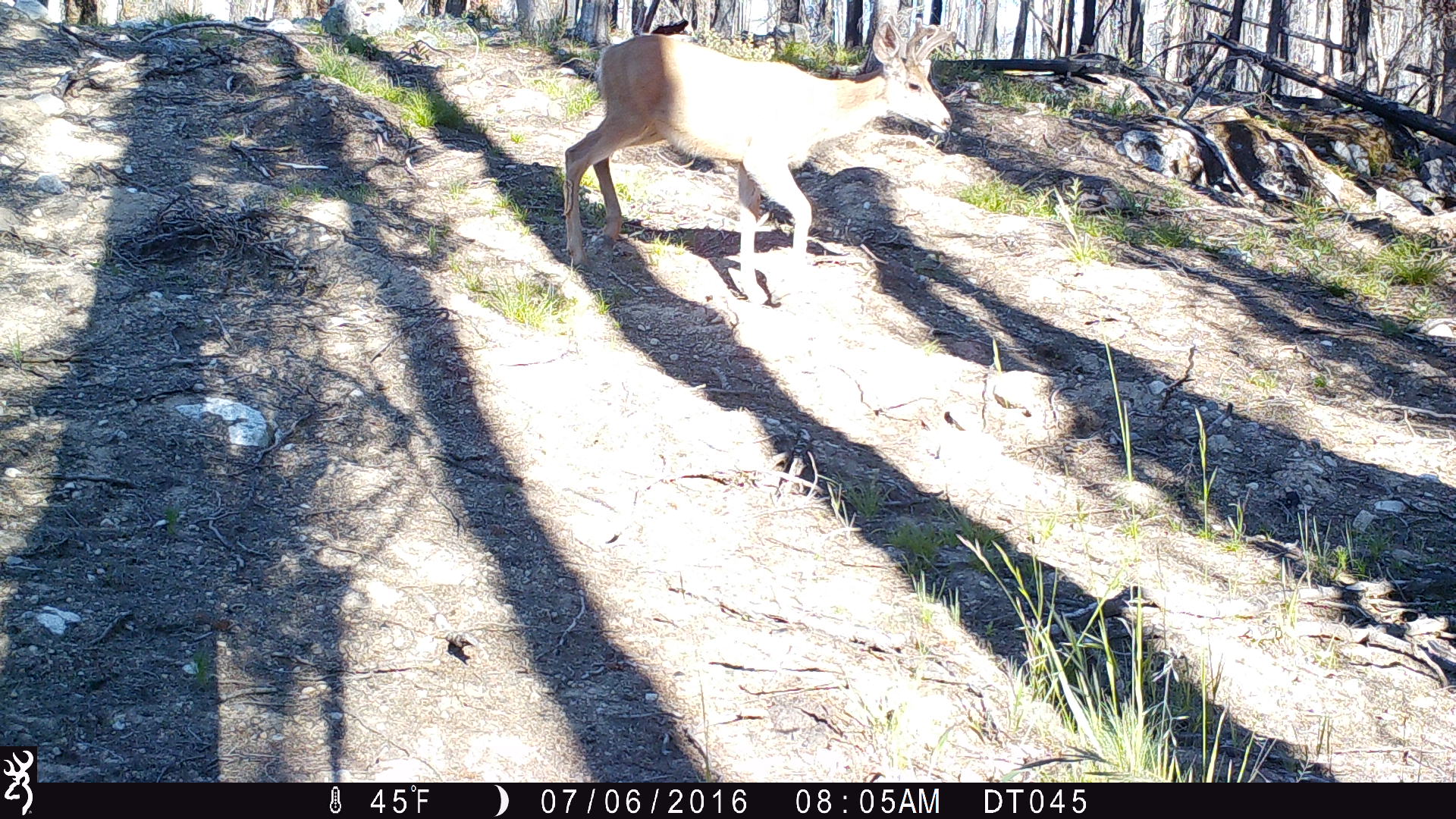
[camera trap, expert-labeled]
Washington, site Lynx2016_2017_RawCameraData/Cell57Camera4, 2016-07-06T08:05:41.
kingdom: Animalia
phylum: Chordata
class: Mammalia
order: Artiodactyla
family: Cervidae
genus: Odocoileus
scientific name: Odocoileus hemionus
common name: mule deer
Odocoileus hemionus (mule deer). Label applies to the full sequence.